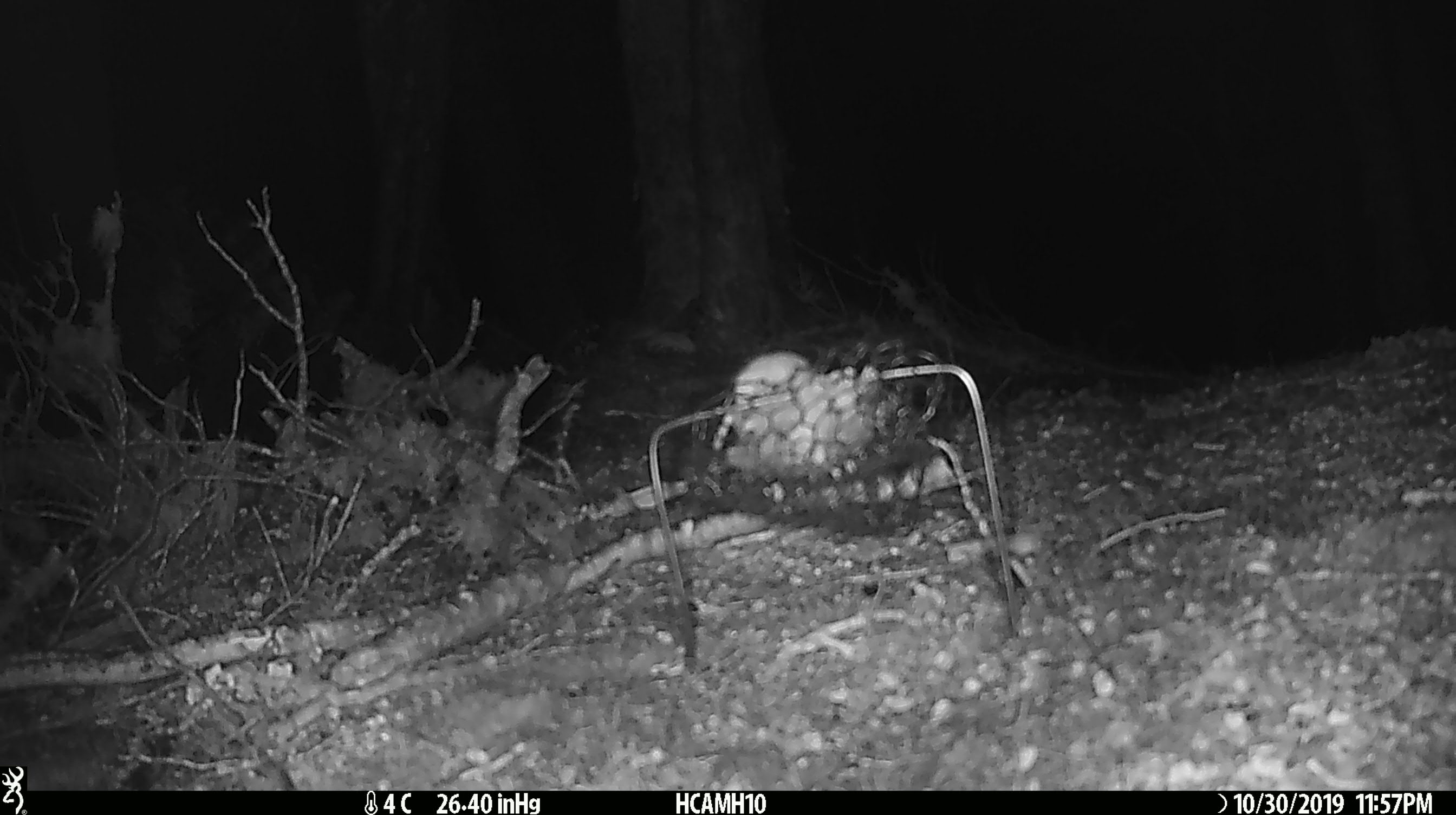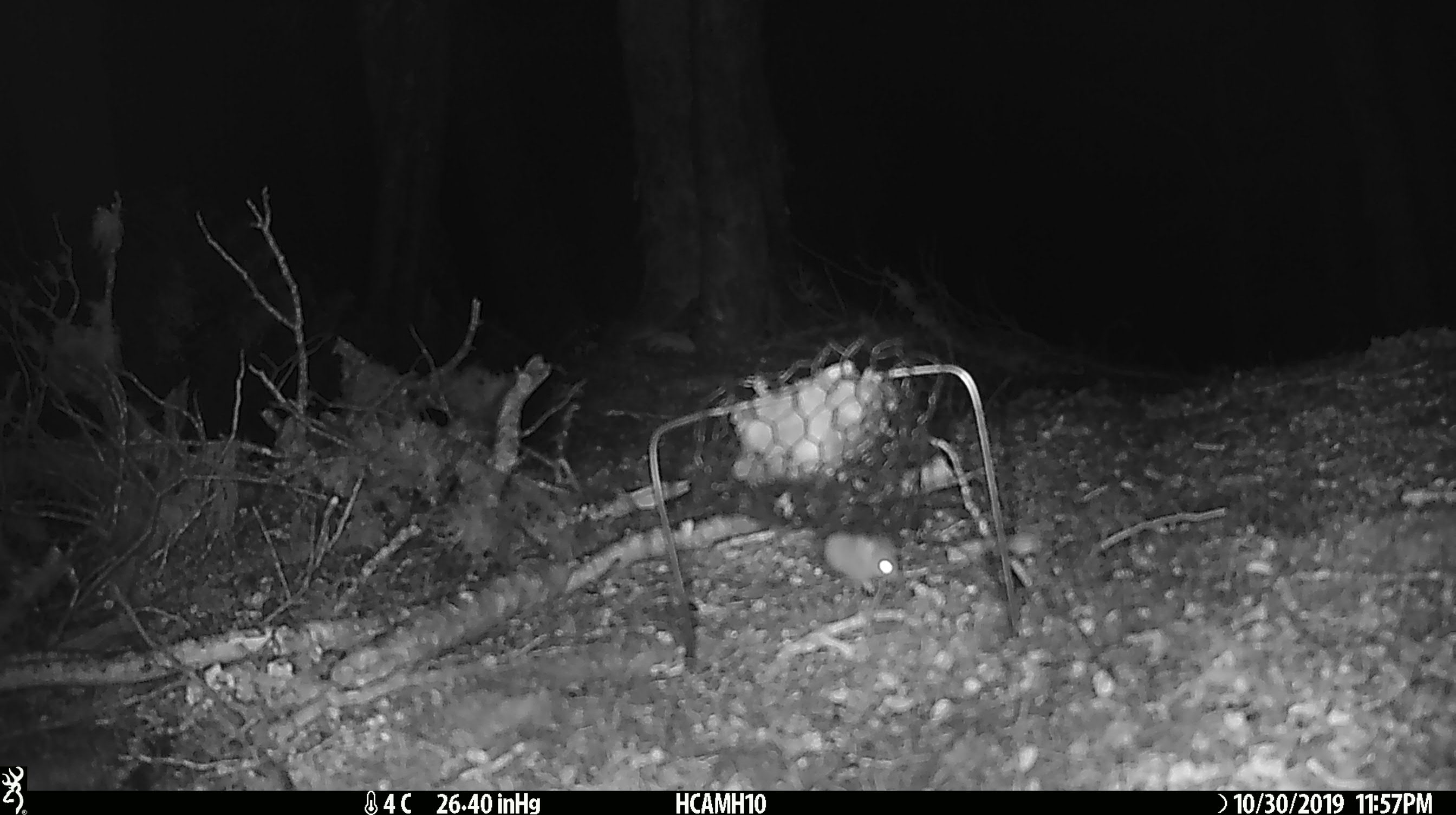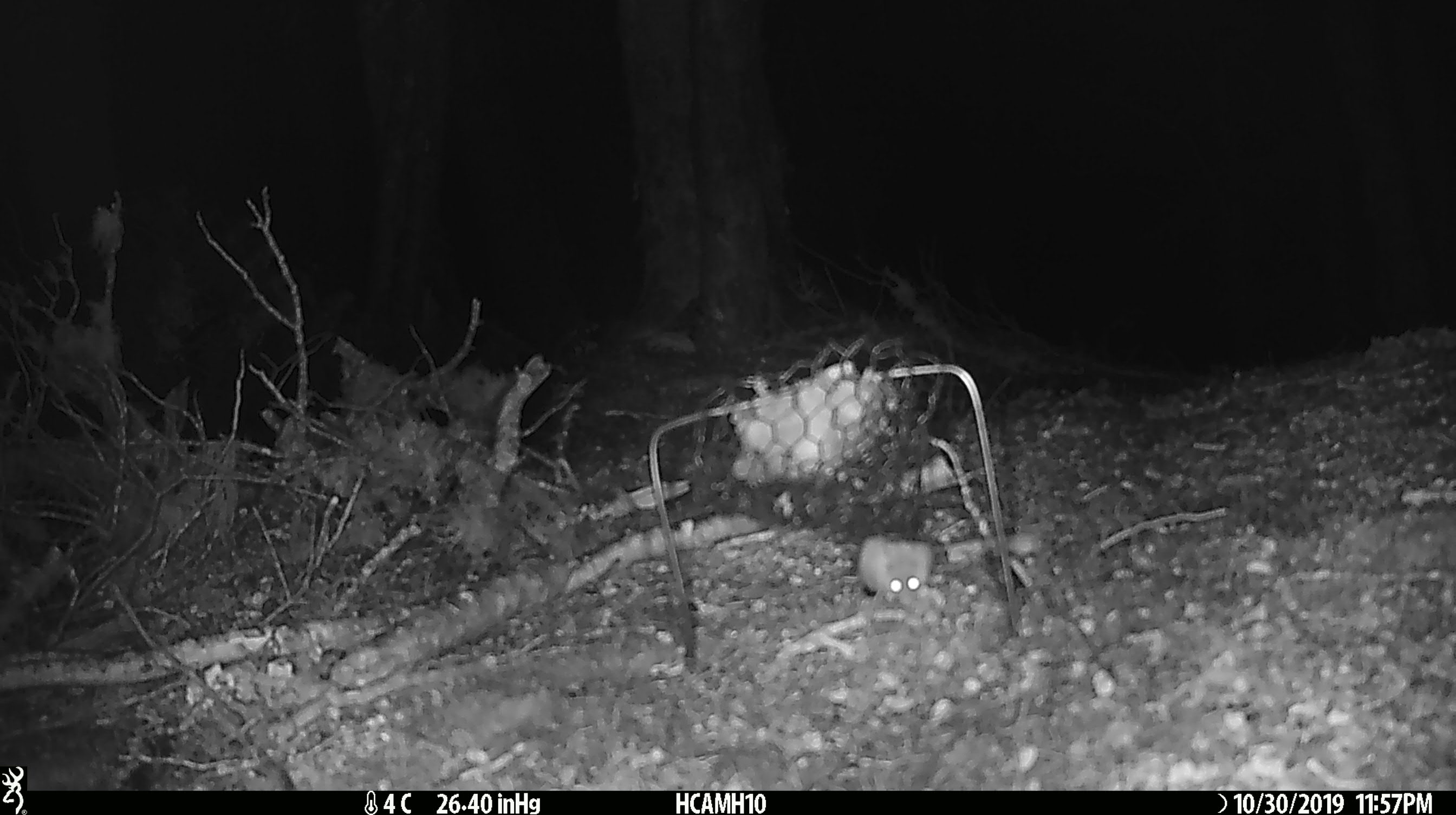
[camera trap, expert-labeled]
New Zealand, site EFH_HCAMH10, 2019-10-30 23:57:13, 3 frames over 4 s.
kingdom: Animalia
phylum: Chordata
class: Mammalia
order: Rodentia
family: Muridae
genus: Mus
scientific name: Mus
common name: mouse